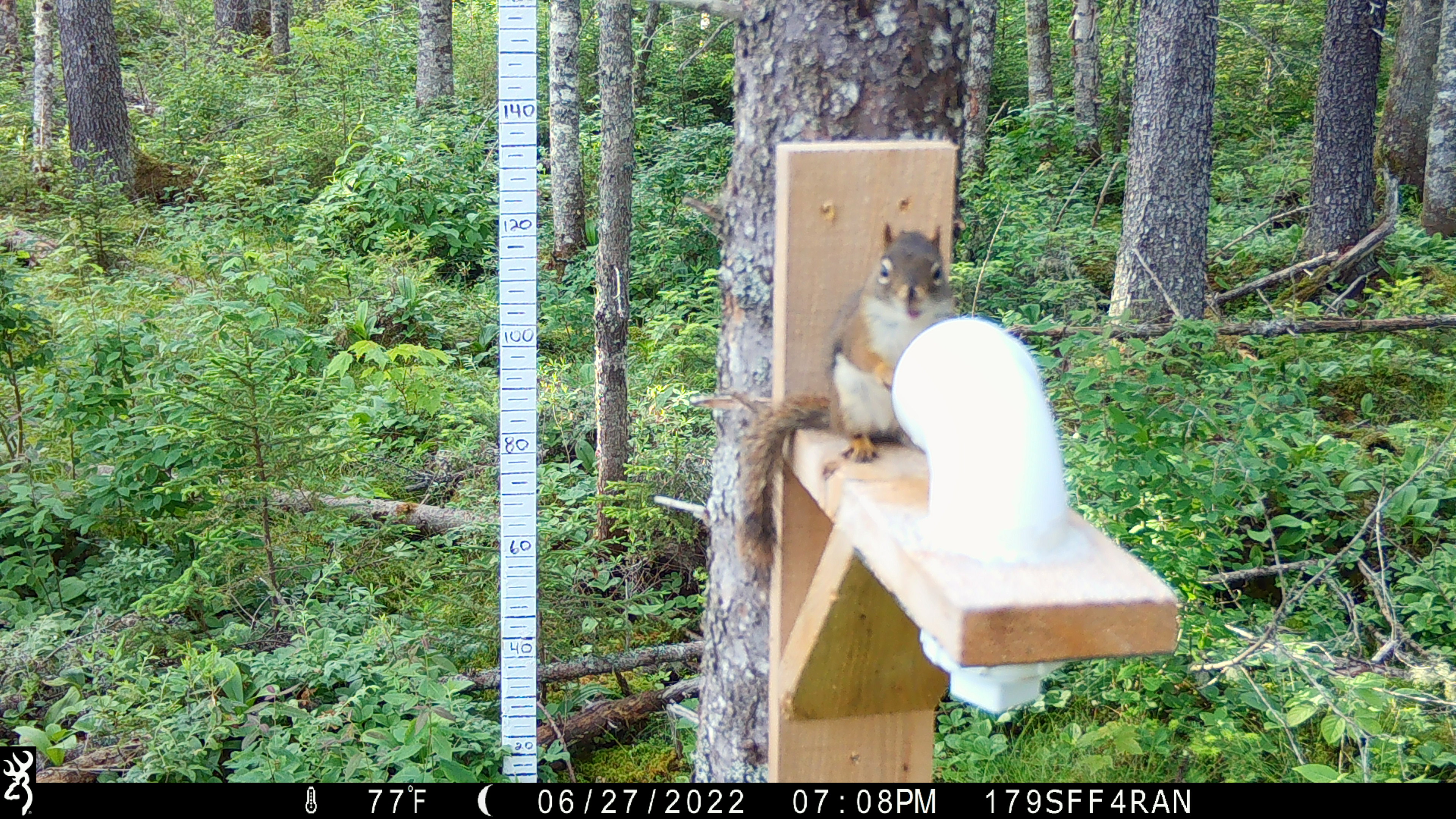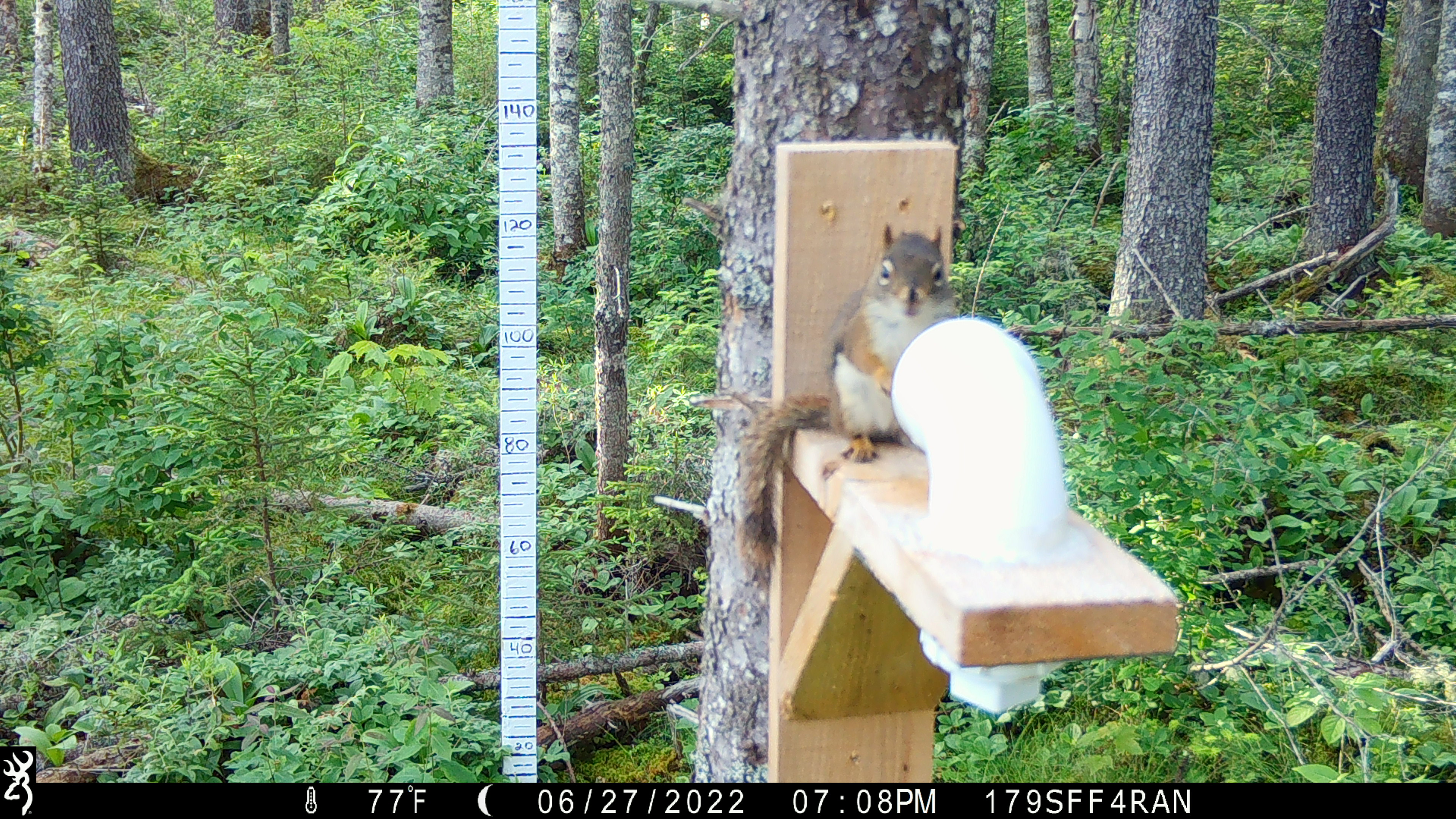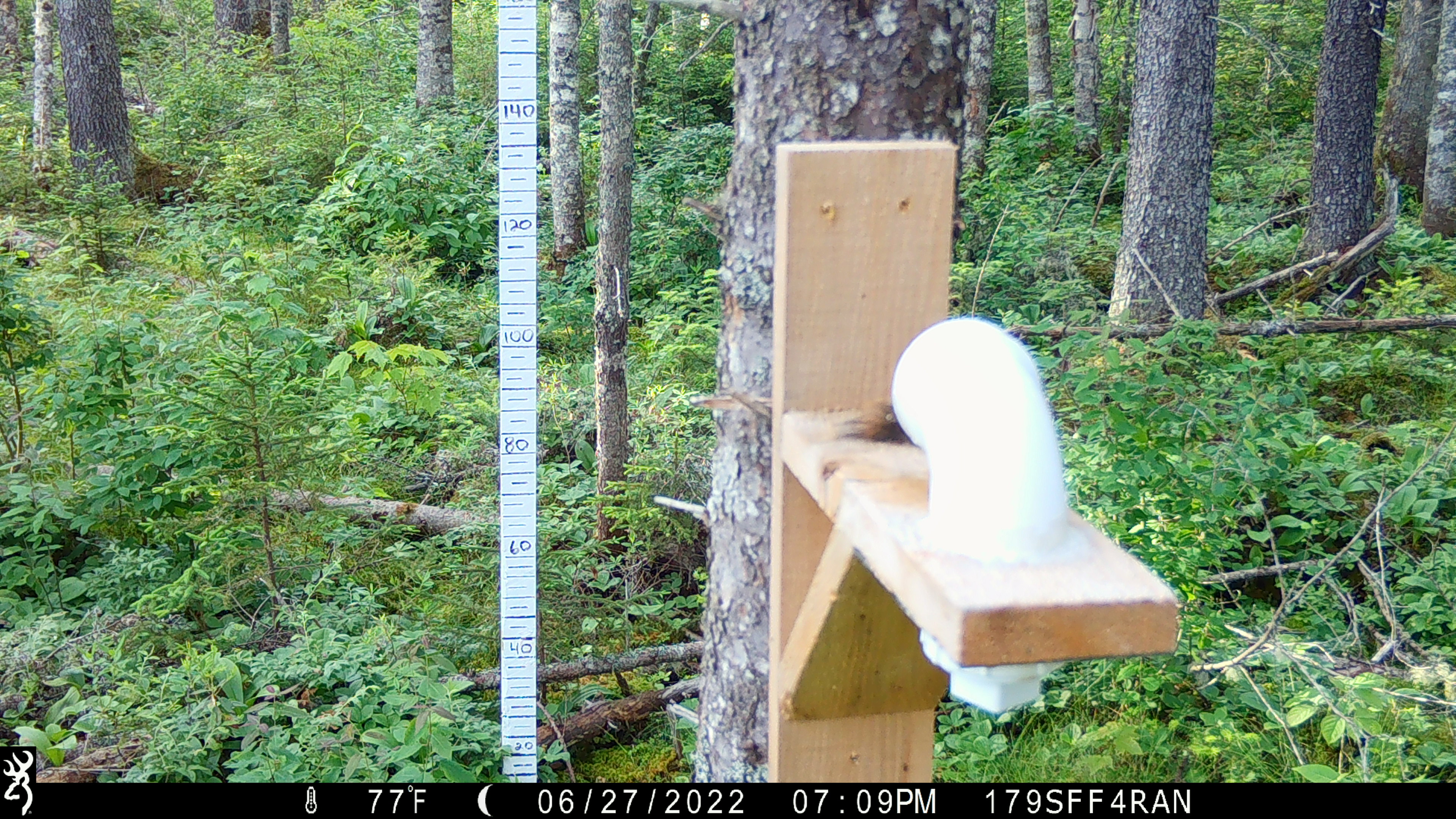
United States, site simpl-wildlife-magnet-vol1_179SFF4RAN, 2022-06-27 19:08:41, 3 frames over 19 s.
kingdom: Animalia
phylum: Chordata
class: Mammalia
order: Rodentia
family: Sciuridae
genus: Tamiasciurus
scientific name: Tamiasciurus hudsonicus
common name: red squirrel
Red squirrel (Tamiasciurus hudsonicus).